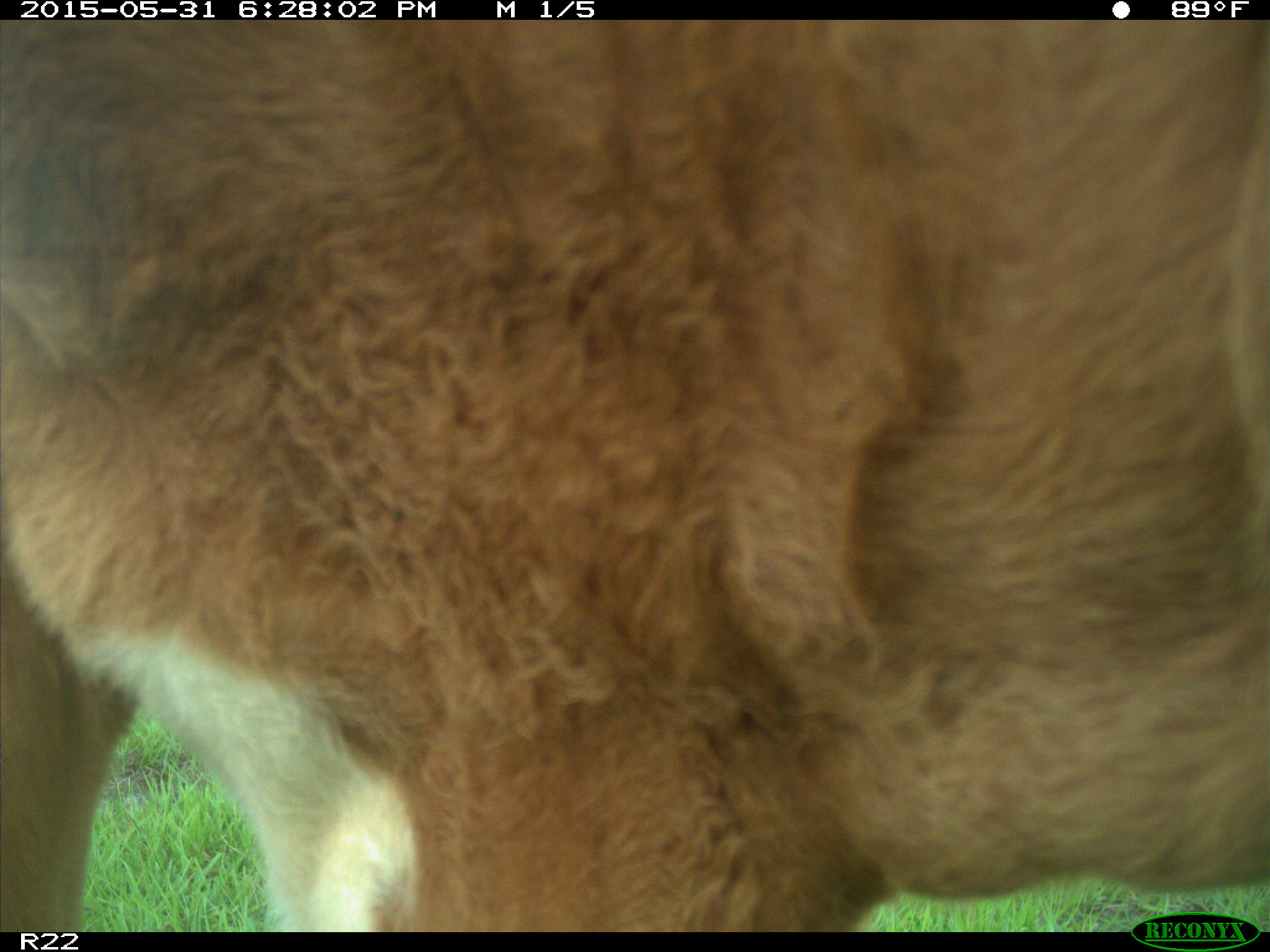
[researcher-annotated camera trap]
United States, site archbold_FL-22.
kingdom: Animalia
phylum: Chordata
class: Mammalia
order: Artiodactyla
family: Bovidae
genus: Bos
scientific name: Bos taurus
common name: domestic cow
Bos taurus (domestic cow).